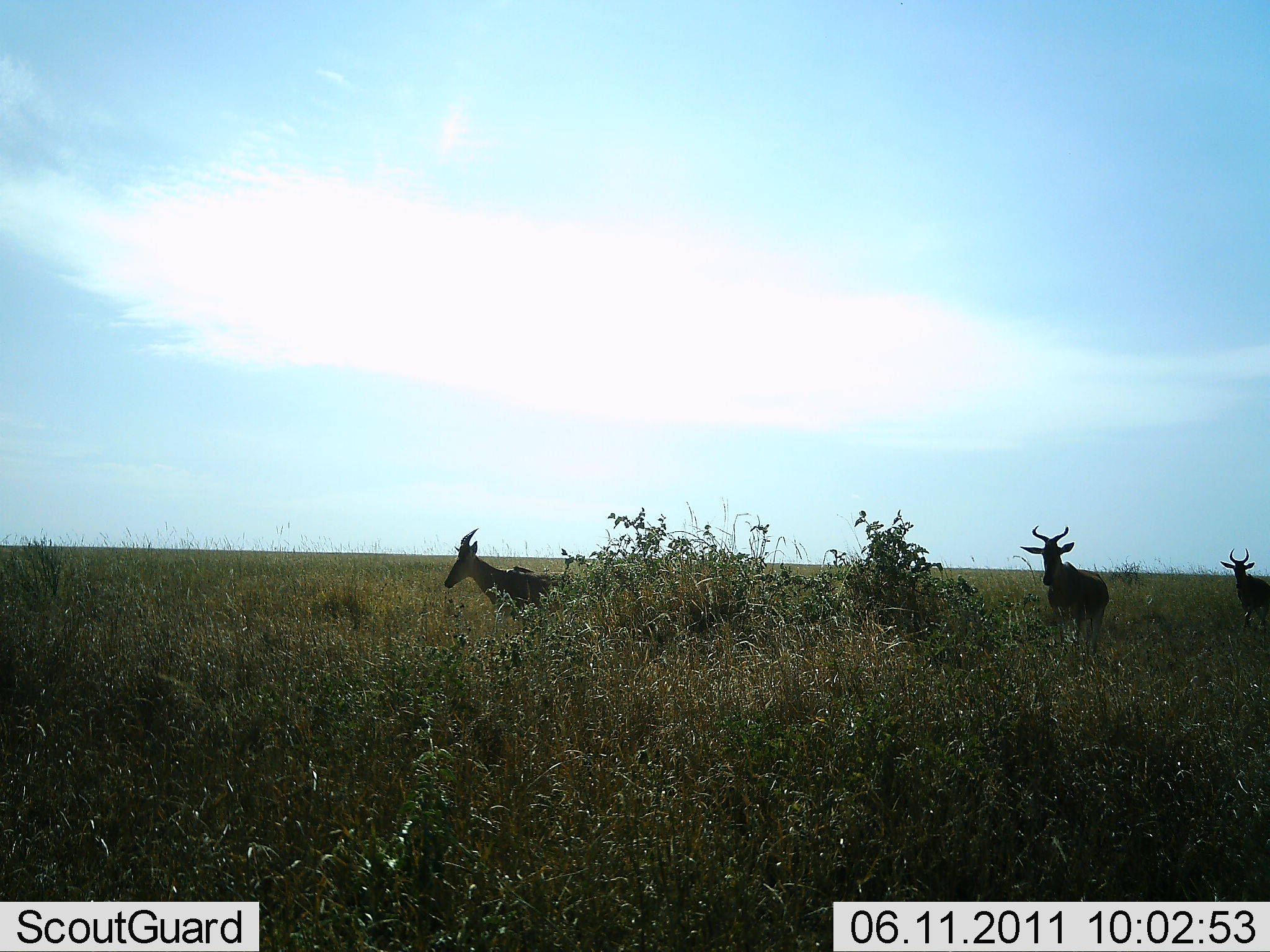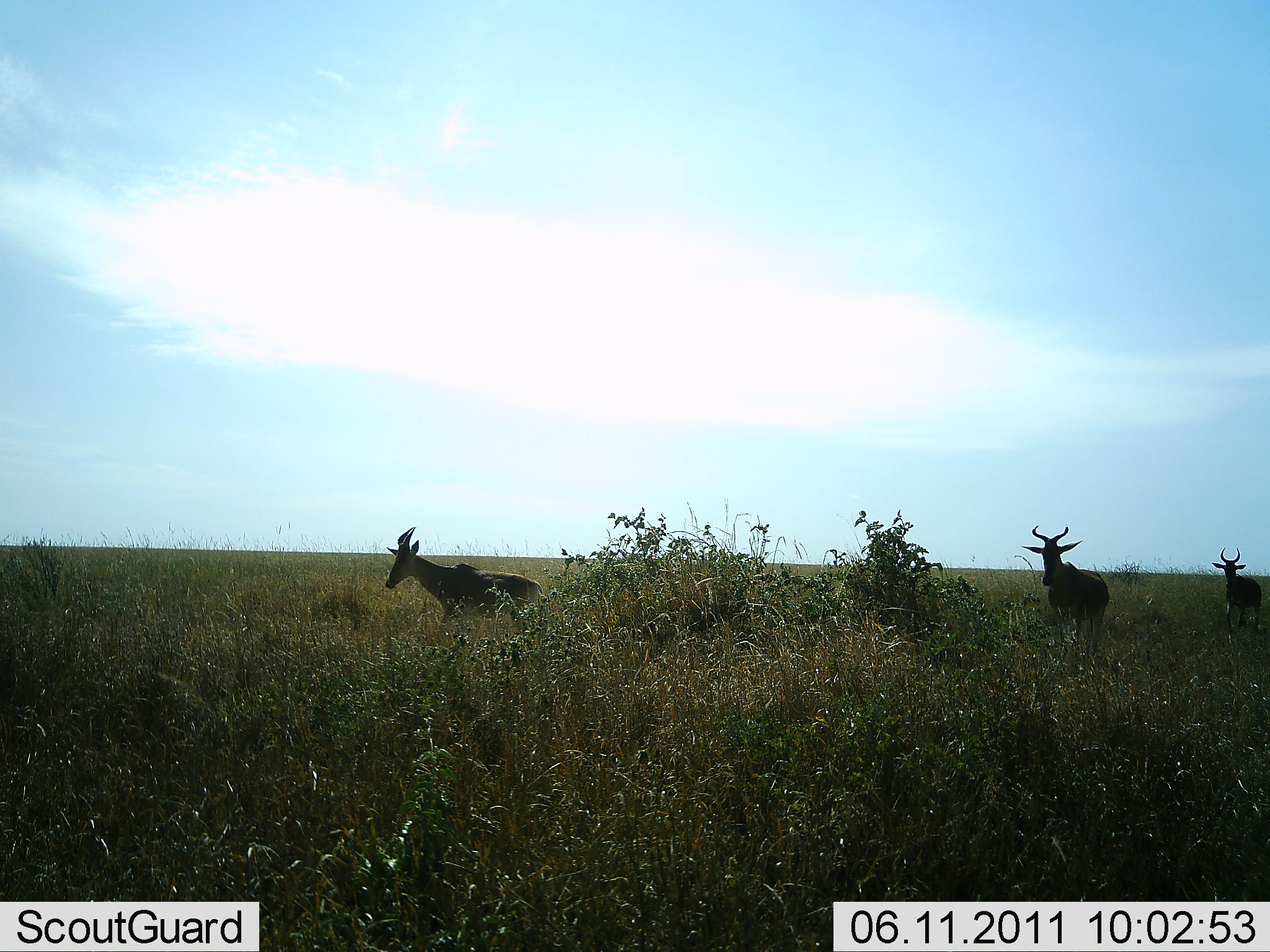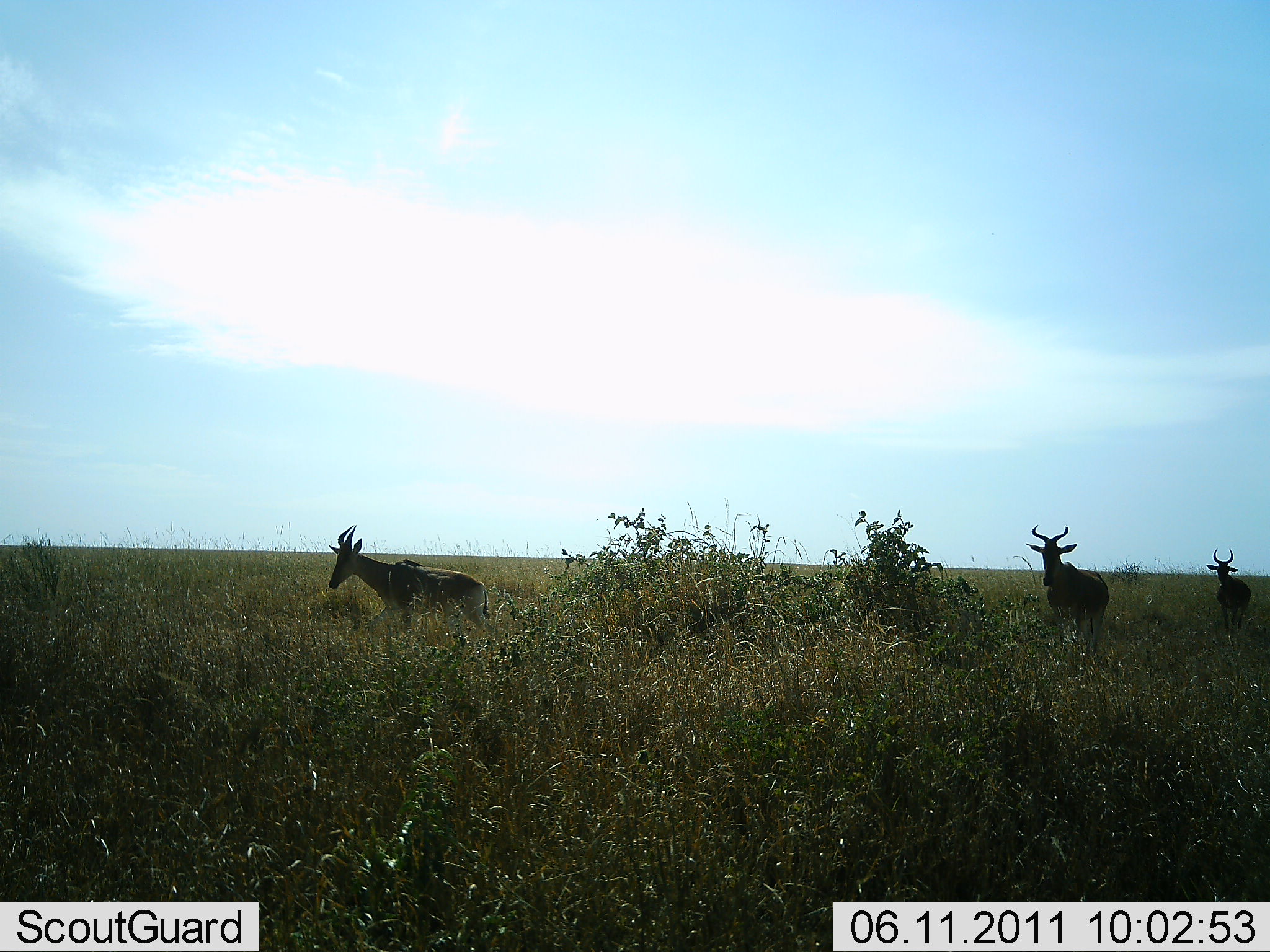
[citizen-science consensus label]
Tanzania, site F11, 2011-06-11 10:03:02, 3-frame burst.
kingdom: Animalia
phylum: Chordata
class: Mammalia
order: Artiodactyla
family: Bovidae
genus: Alcelaphus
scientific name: Alcelaphus buselaphus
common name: hartebeest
Hartebeest (Alcelaphus buselaphus), count 3. Behavior (volunteer vote fractions): standing 55%, resting 0%, moving 91%, interacting 0%. Young present (vote fraction): 0%. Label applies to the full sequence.